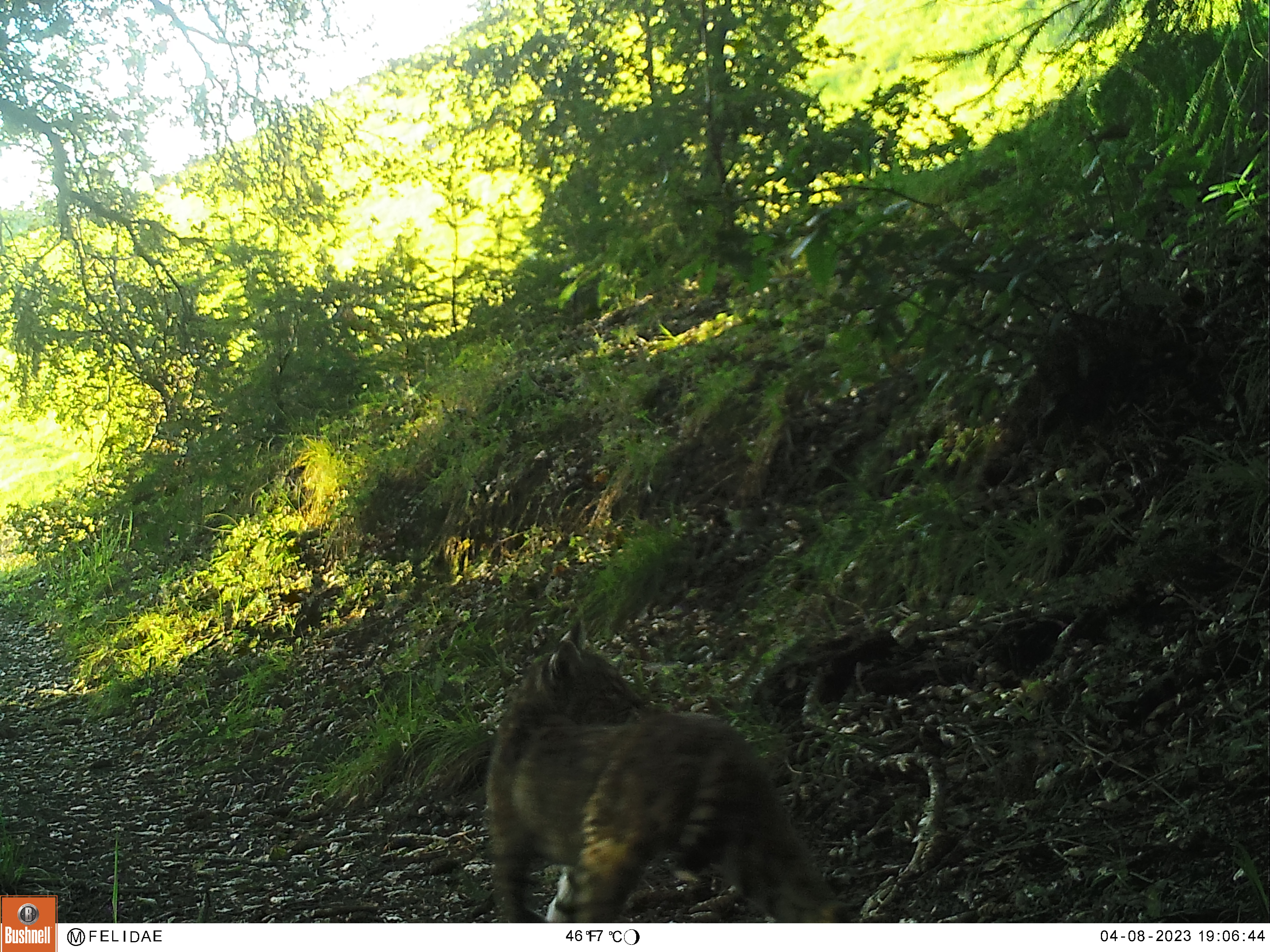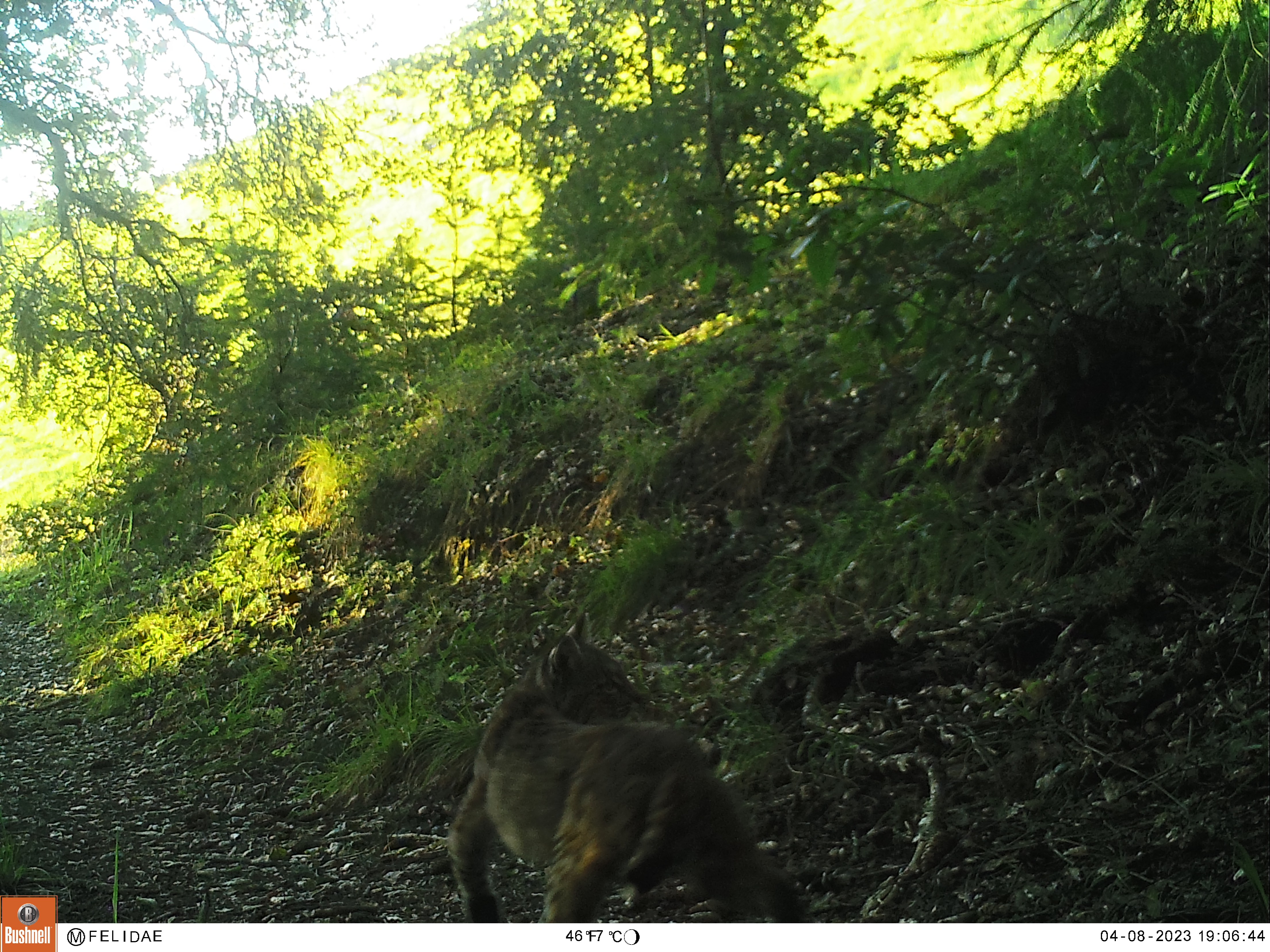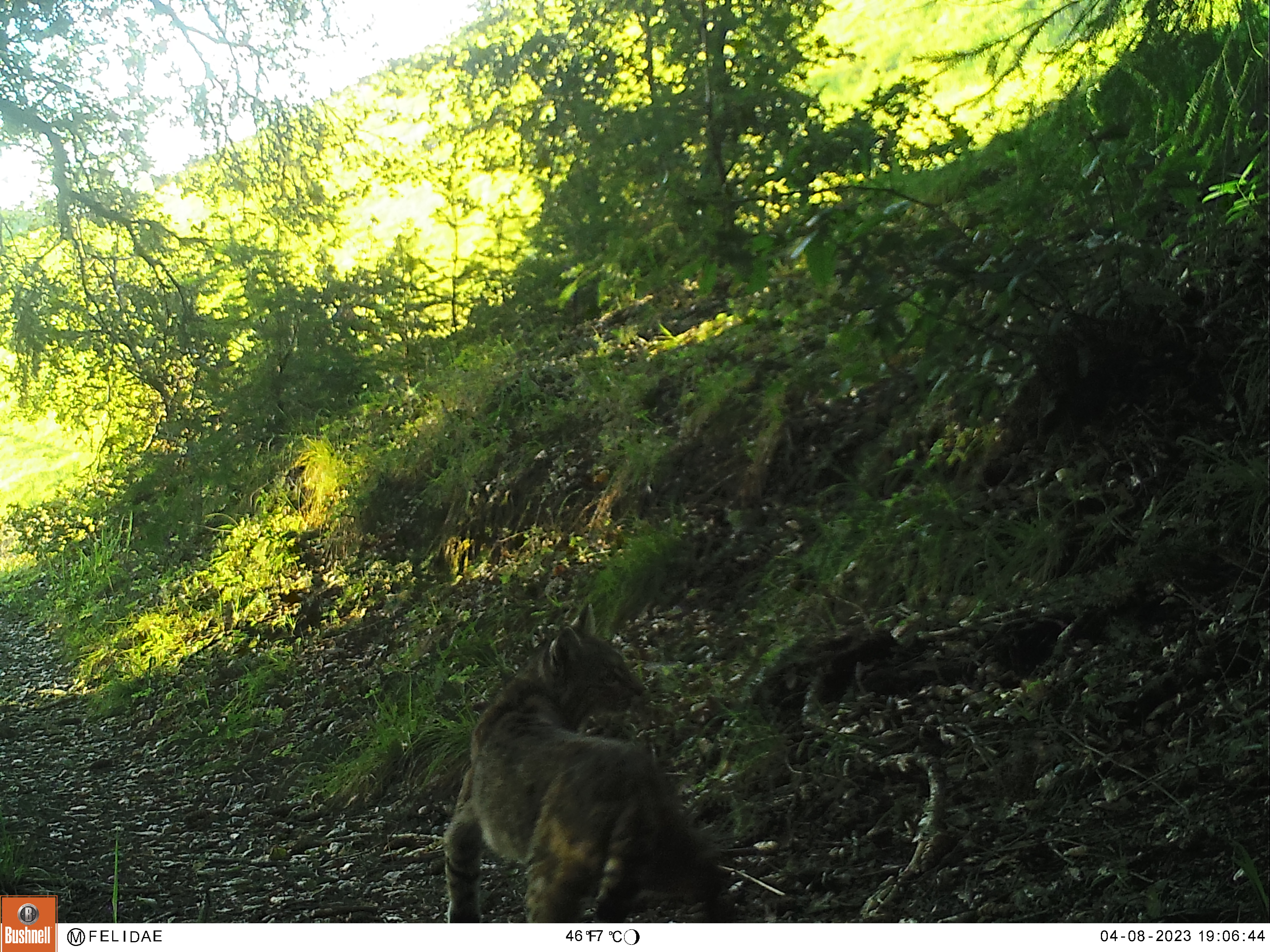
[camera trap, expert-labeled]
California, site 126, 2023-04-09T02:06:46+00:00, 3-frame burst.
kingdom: Animalia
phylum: Chordata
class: Mammalia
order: Carnivora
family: Felidae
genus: Lynx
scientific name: Lynx rufus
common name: bobcat